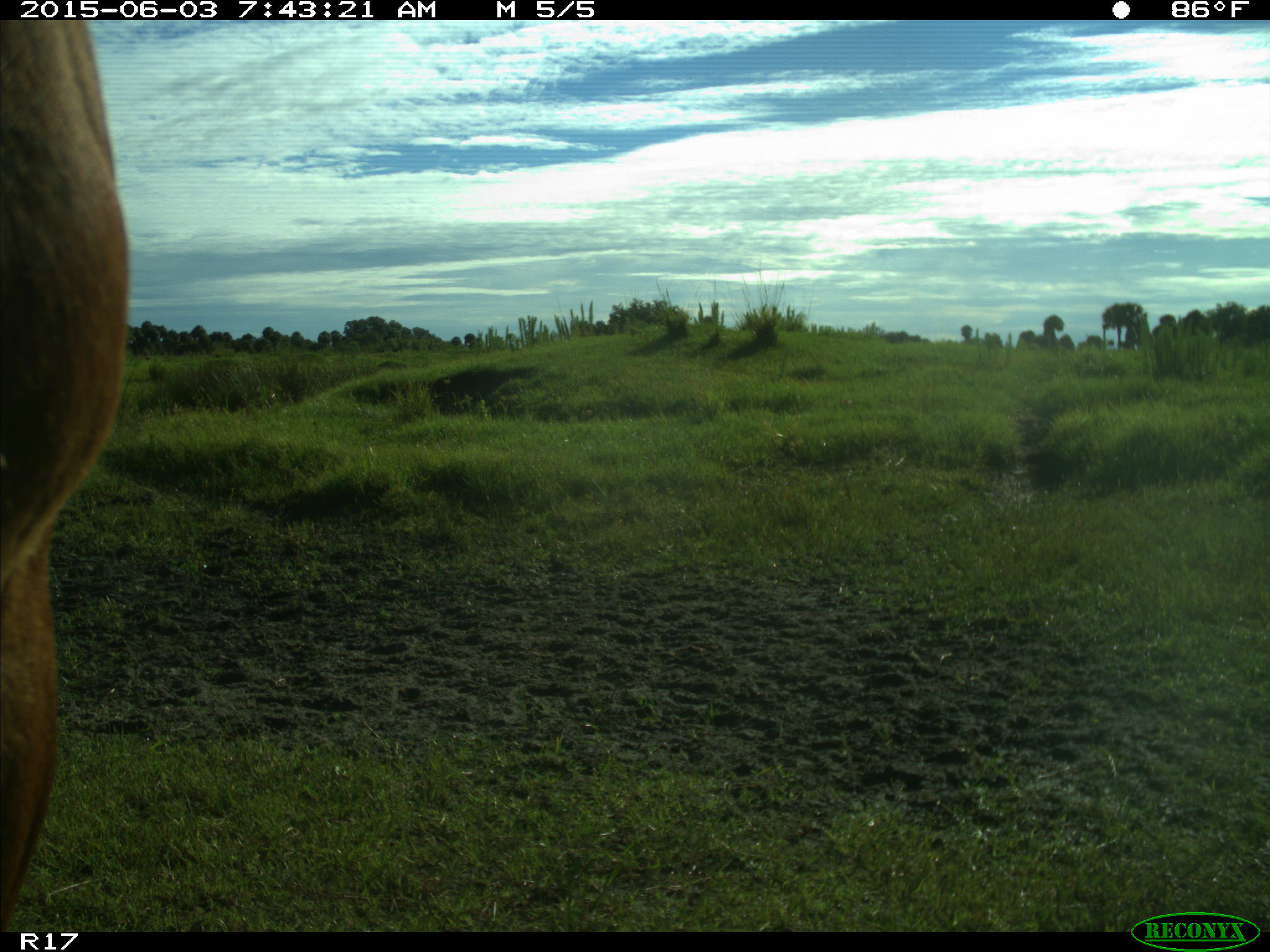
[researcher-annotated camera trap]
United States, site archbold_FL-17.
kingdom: Animalia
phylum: Chordata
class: Mammalia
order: Artiodactyla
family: Bovidae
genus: Bos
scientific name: Bos taurus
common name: domestic cow